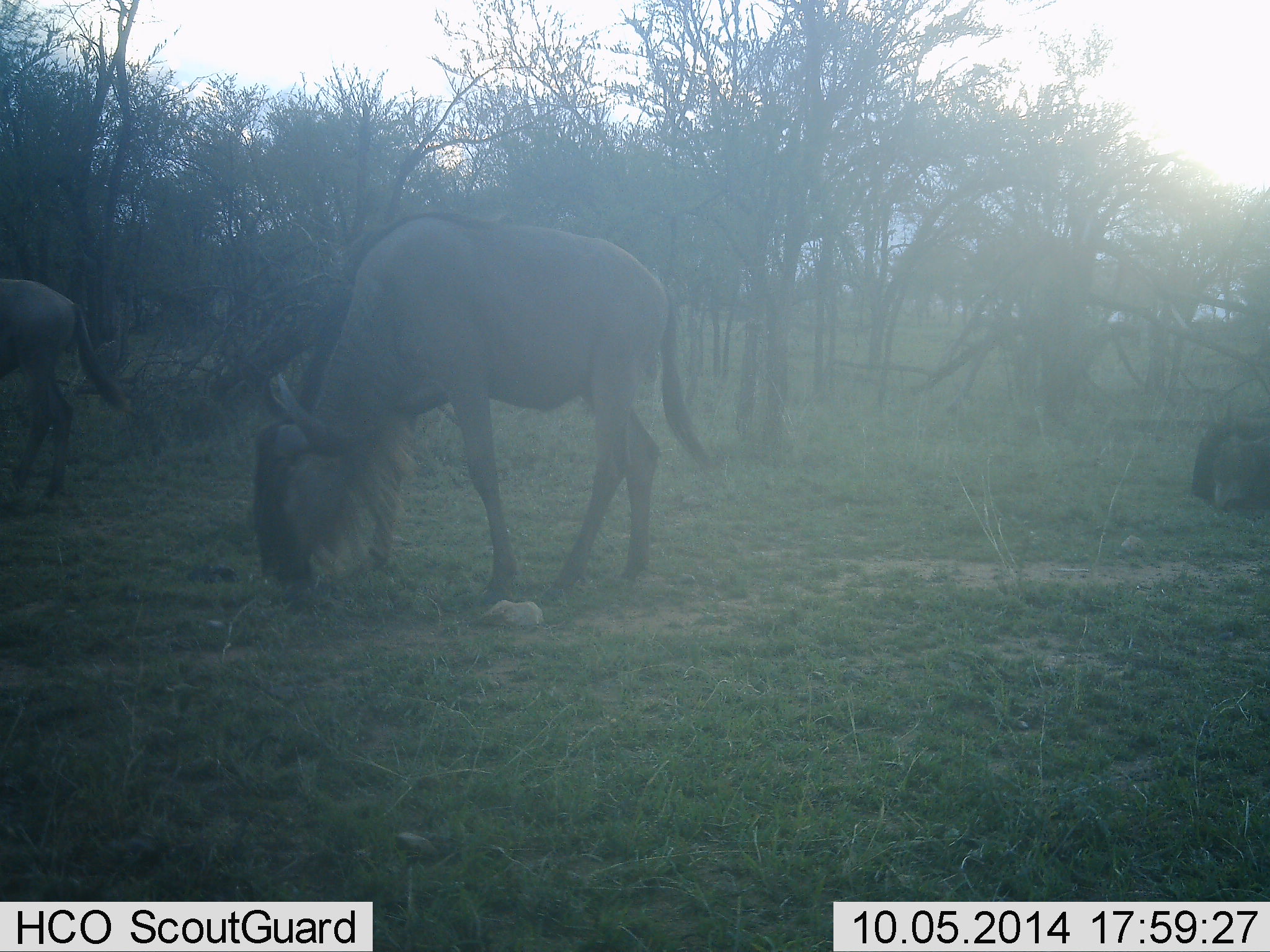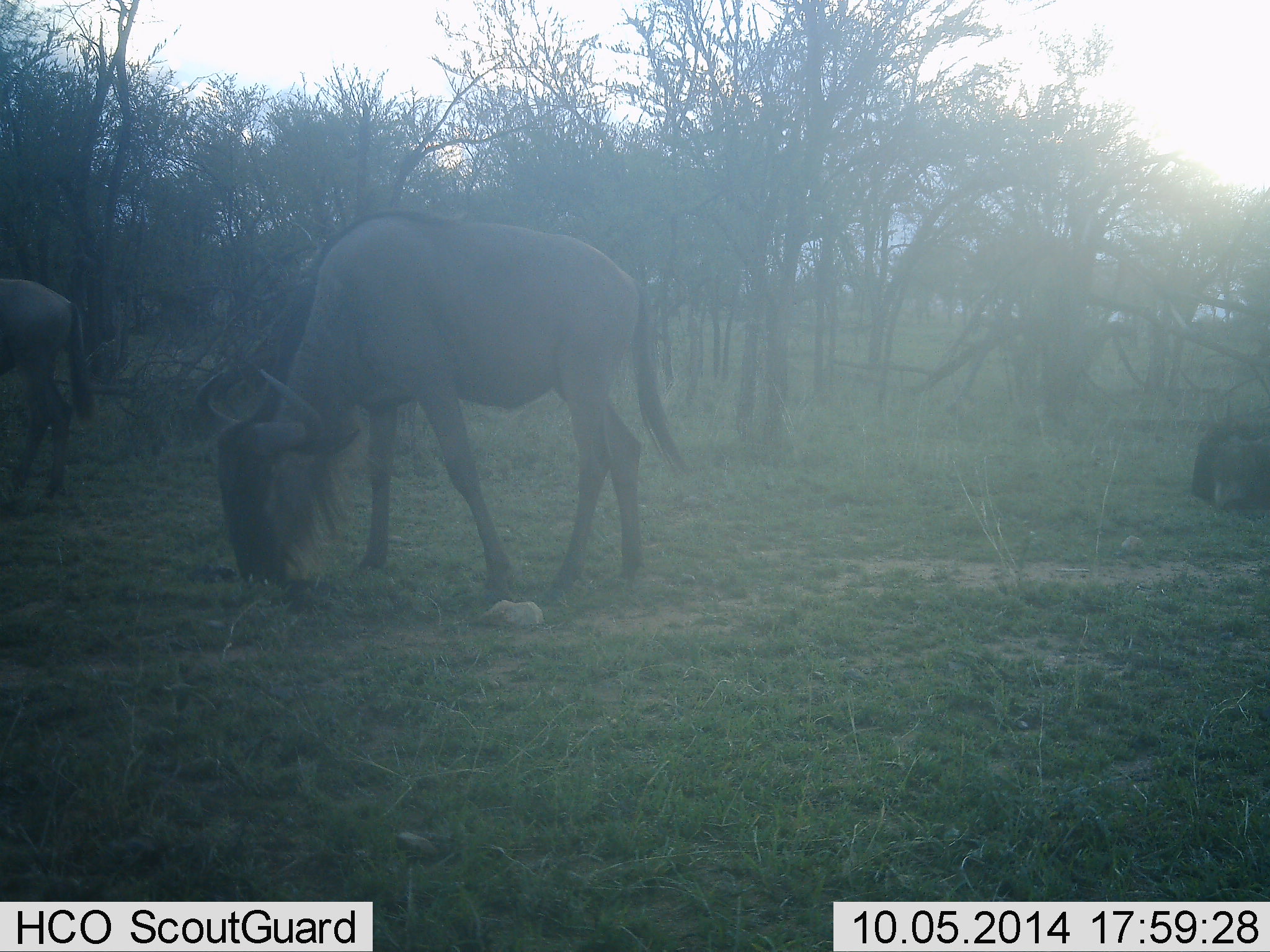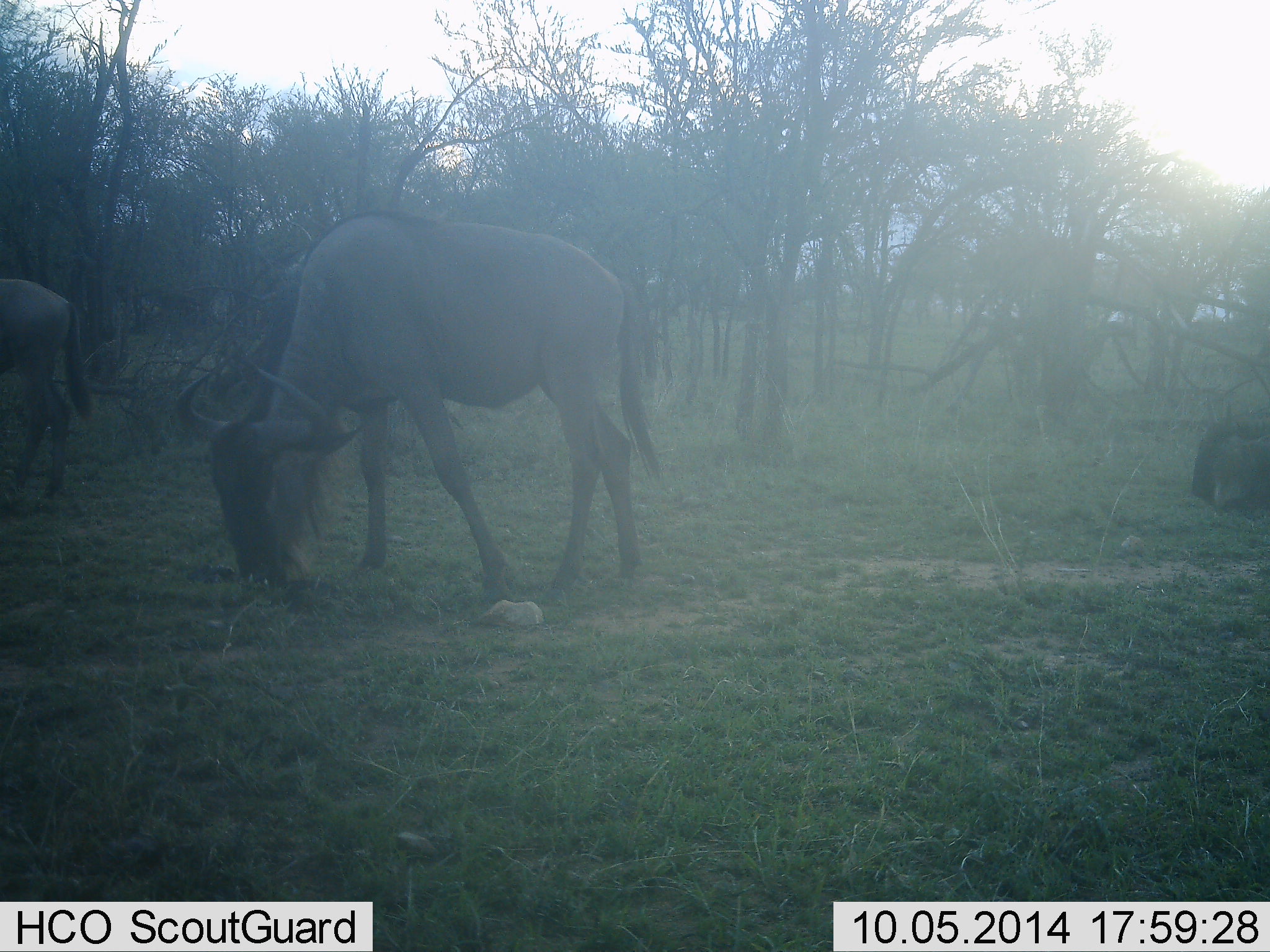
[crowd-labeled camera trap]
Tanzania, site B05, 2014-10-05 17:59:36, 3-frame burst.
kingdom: Animalia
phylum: Chordata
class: Mammalia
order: Artiodactyla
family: Bovidae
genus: Connochaetes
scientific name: Connochaetes taurinus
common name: blue wildebeest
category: wildebeest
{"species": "wildebeest (blue wildebeest) (Connochaetes taurinus)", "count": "3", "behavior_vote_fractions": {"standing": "0%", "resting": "67%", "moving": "11%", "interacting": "0%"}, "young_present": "0%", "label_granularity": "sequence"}